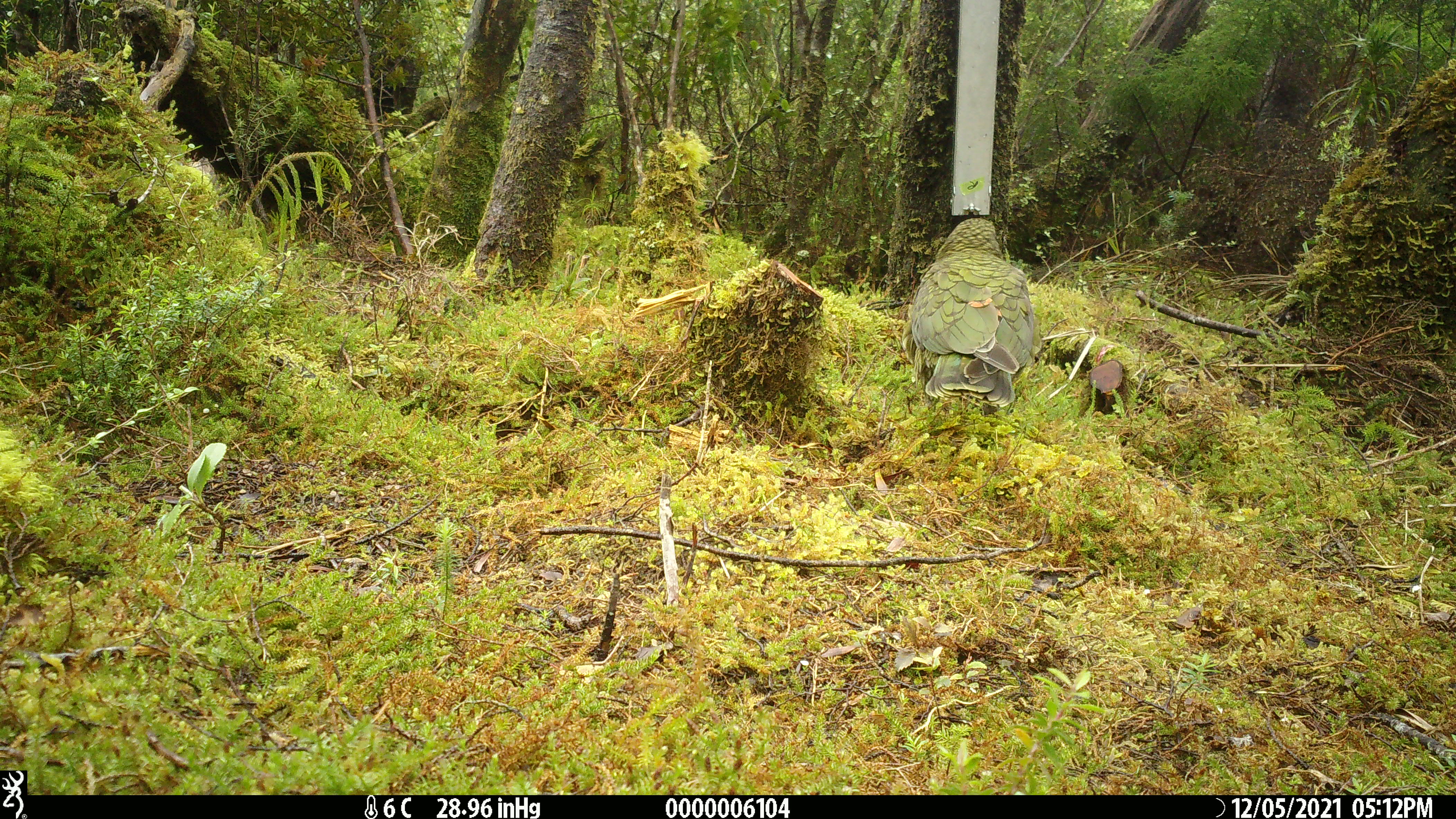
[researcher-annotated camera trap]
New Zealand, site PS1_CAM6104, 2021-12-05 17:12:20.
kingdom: Animalia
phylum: Chordata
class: Aves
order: Psittaciformes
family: Strigopidae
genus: Nestor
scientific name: Nestor notabilis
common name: kea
Kea (Nestor notabilis).